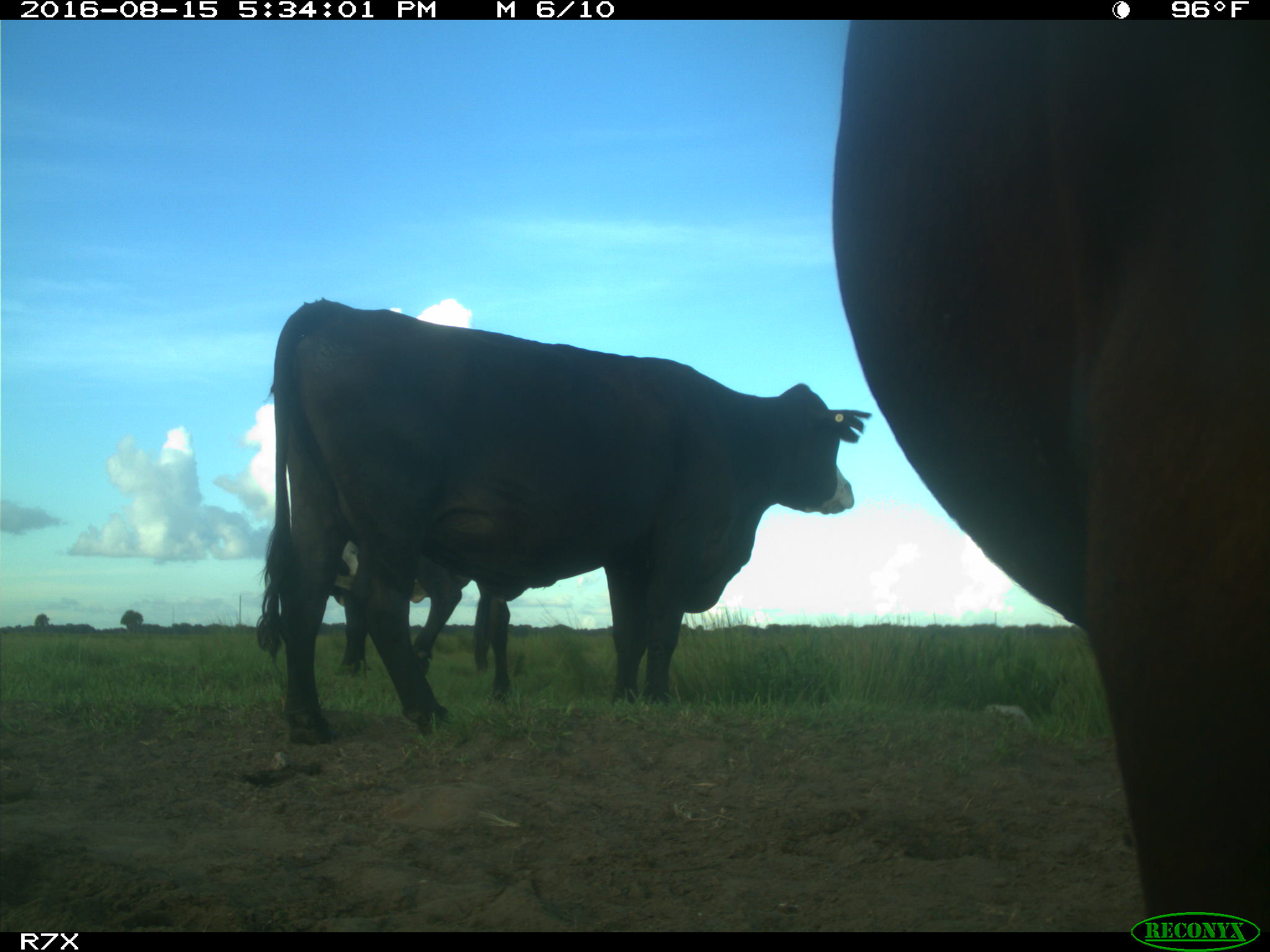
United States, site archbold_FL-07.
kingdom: Animalia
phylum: Chordata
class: Mammalia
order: Artiodactyla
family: Bovidae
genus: Bos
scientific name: Bos taurus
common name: domestic cow